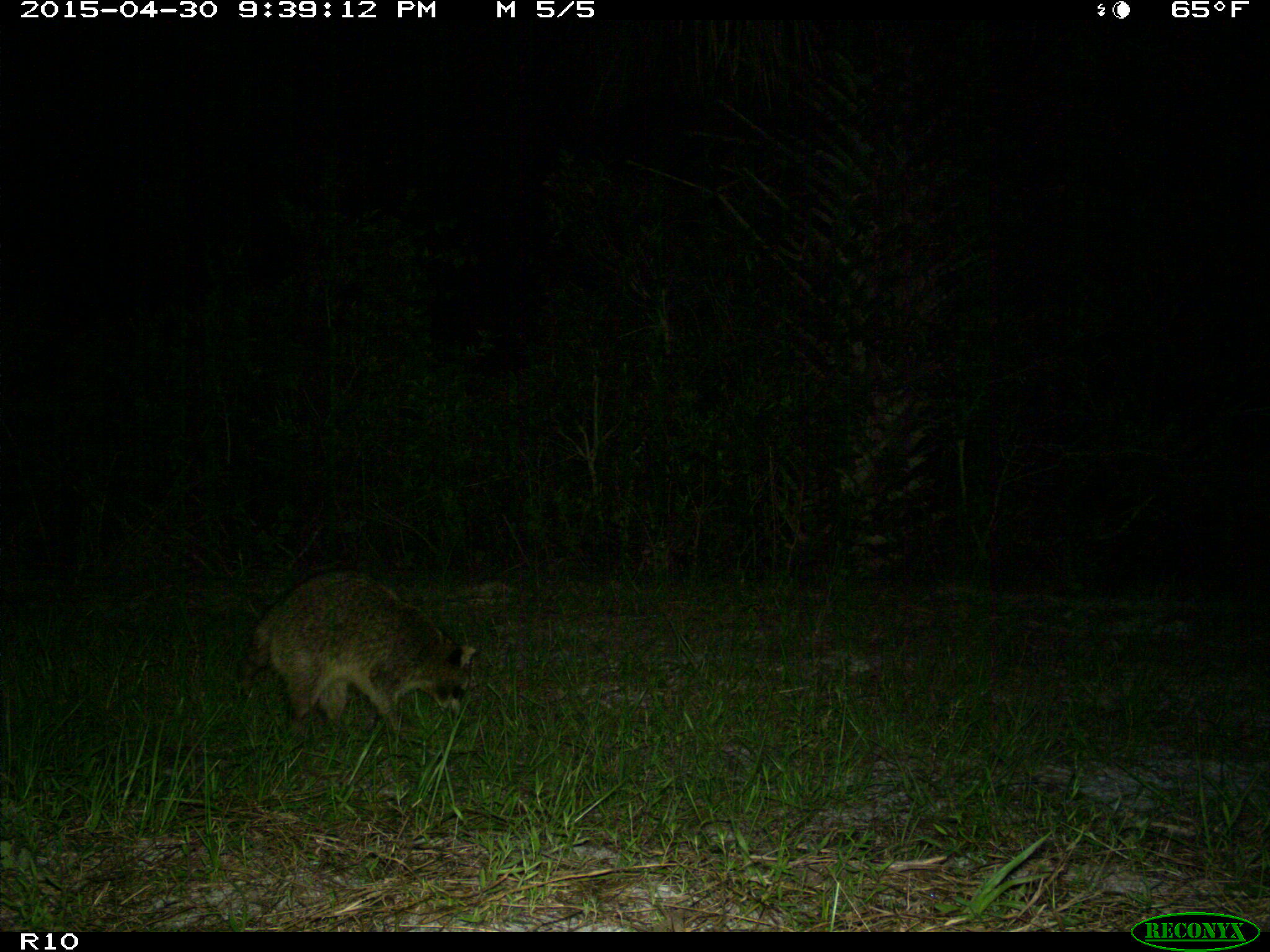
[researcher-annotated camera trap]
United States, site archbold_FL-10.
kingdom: Animalia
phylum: Chordata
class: Mammalia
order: Carnivora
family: Procyonidae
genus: Procyon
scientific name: Procyon lotor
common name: common raccoon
Procyon lotor (common raccoon).